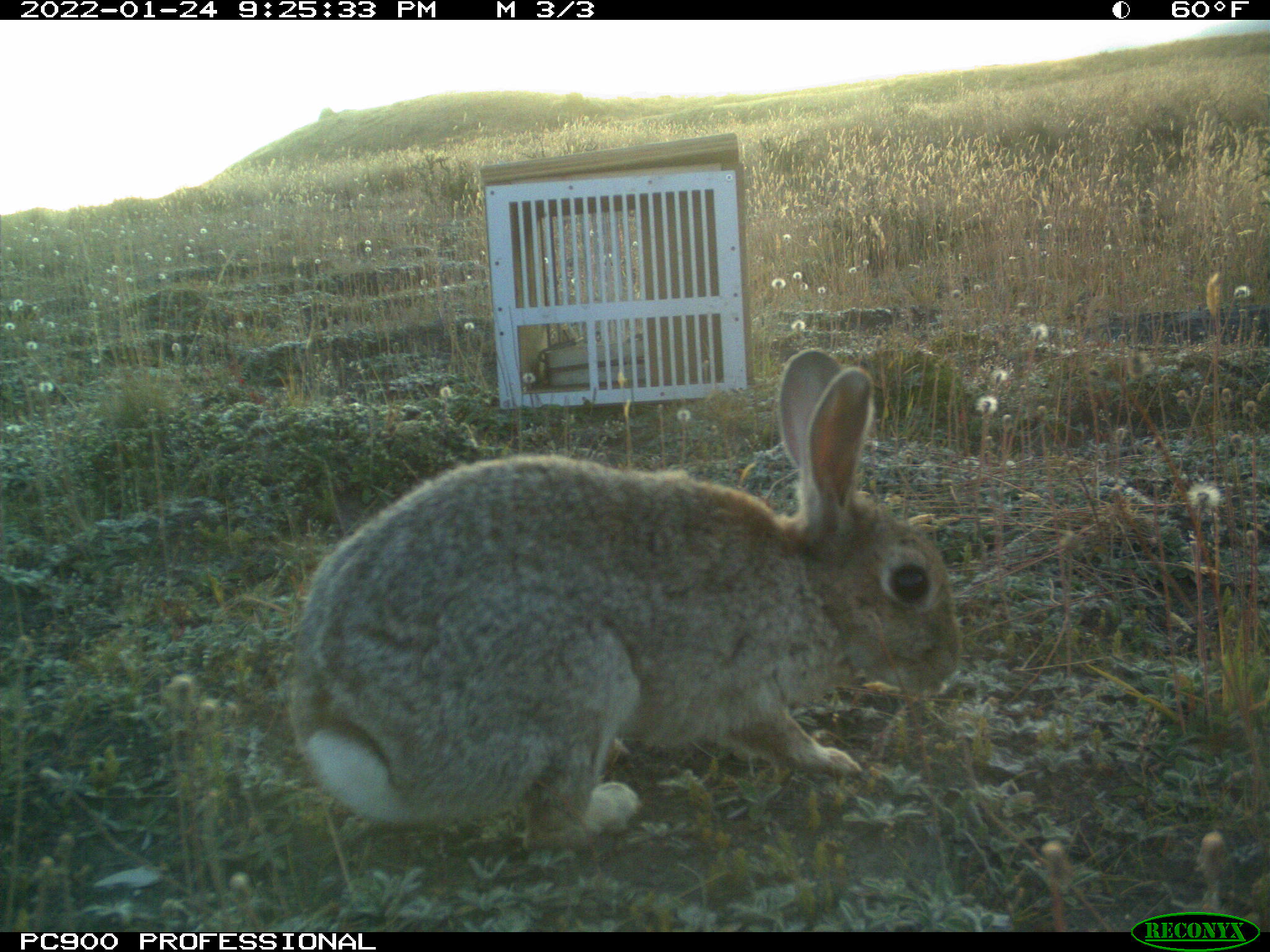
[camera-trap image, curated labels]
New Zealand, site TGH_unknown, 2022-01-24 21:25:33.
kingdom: Animalia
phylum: Chordata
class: Mammalia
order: Lagomorpha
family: Leporidae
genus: Oryctolagus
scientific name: Oryctolagus cuniculus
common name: european rabbit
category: rabbit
Rabbit (european rabbit) (Oryctolagus cuniculus).